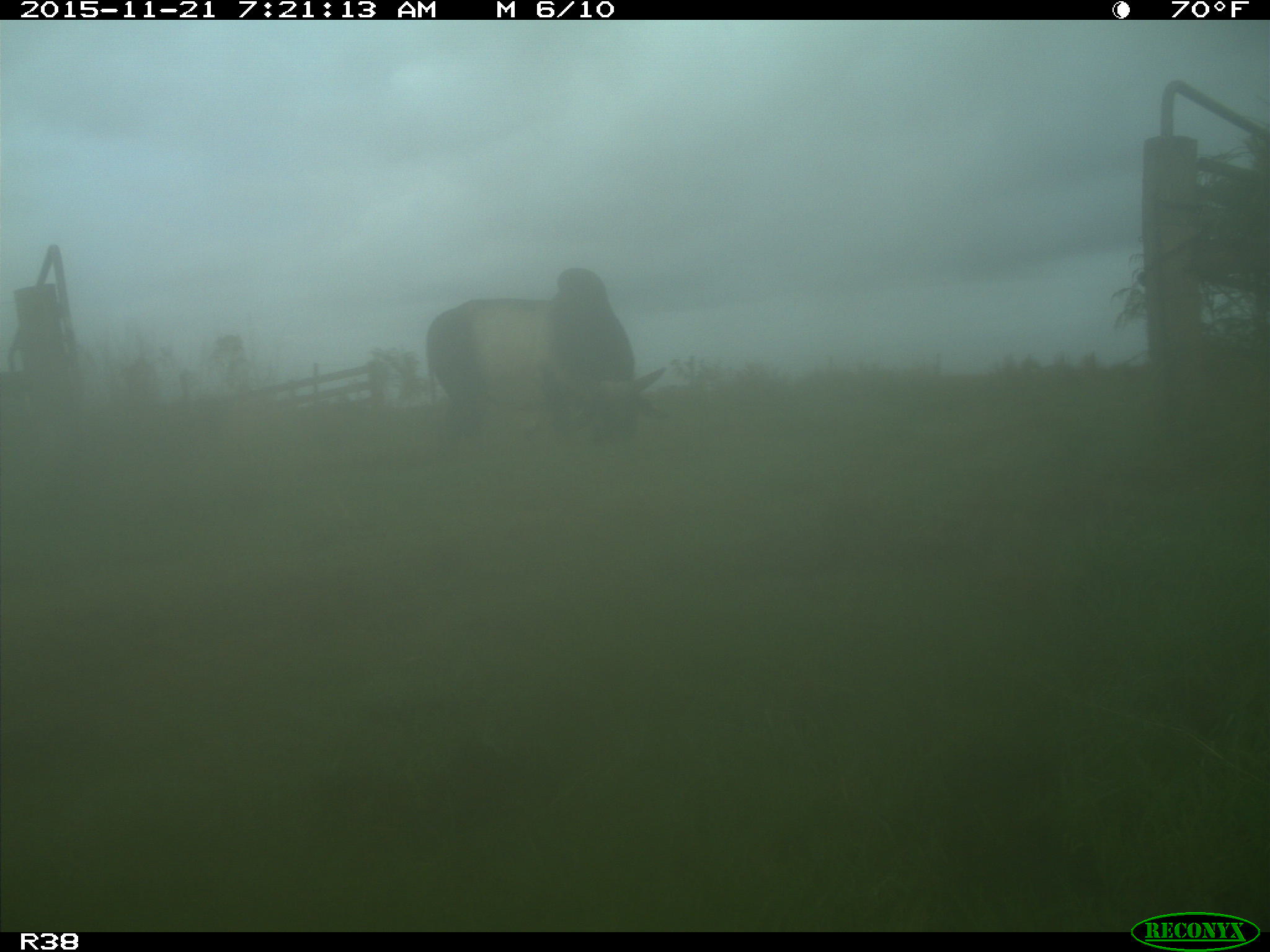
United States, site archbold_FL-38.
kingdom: Animalia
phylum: Chordata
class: Mammalia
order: Artiodactyla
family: Bovidae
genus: Bos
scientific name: Bos taurus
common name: domestic cow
Bos taurus (domestic cow).